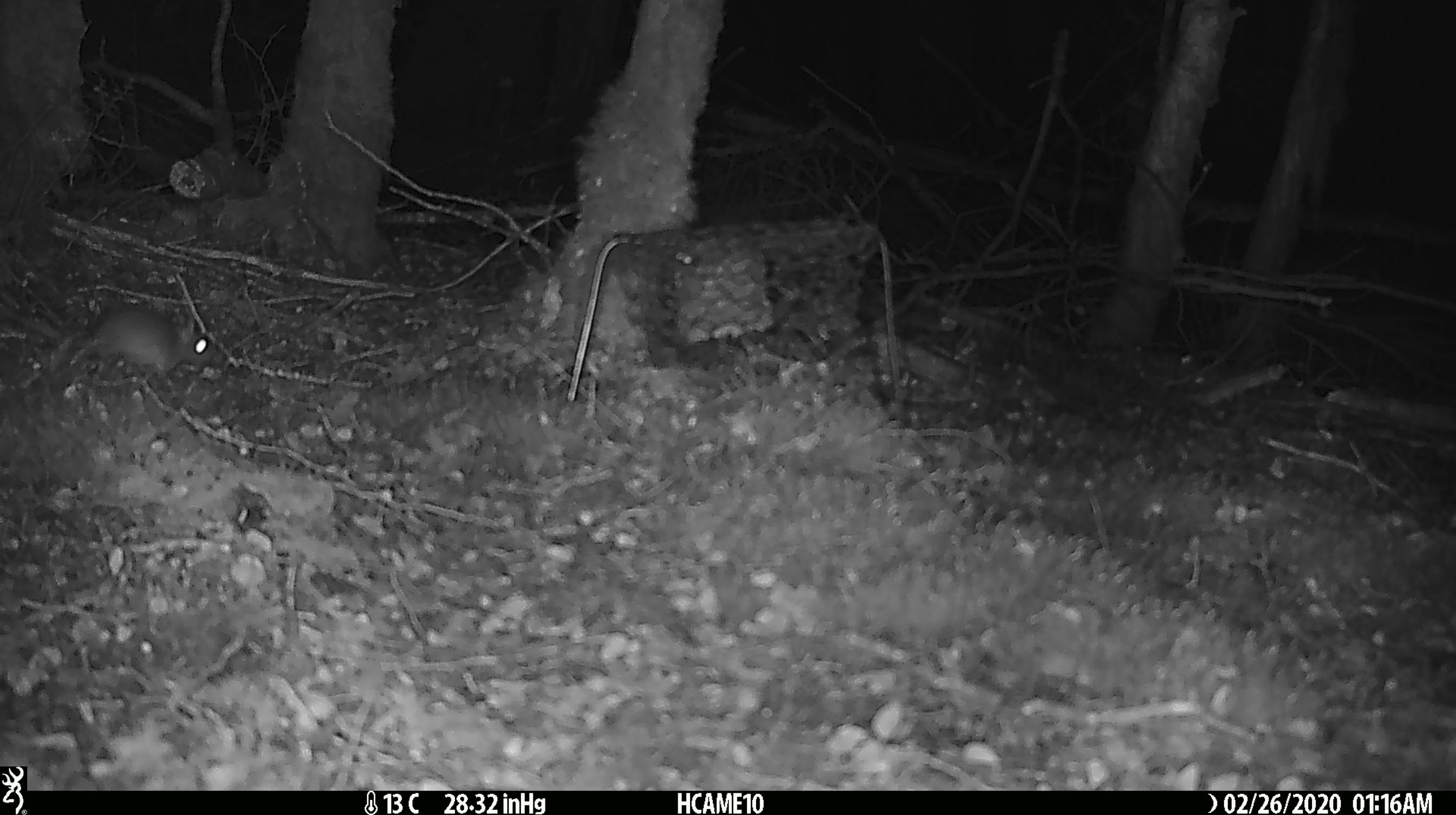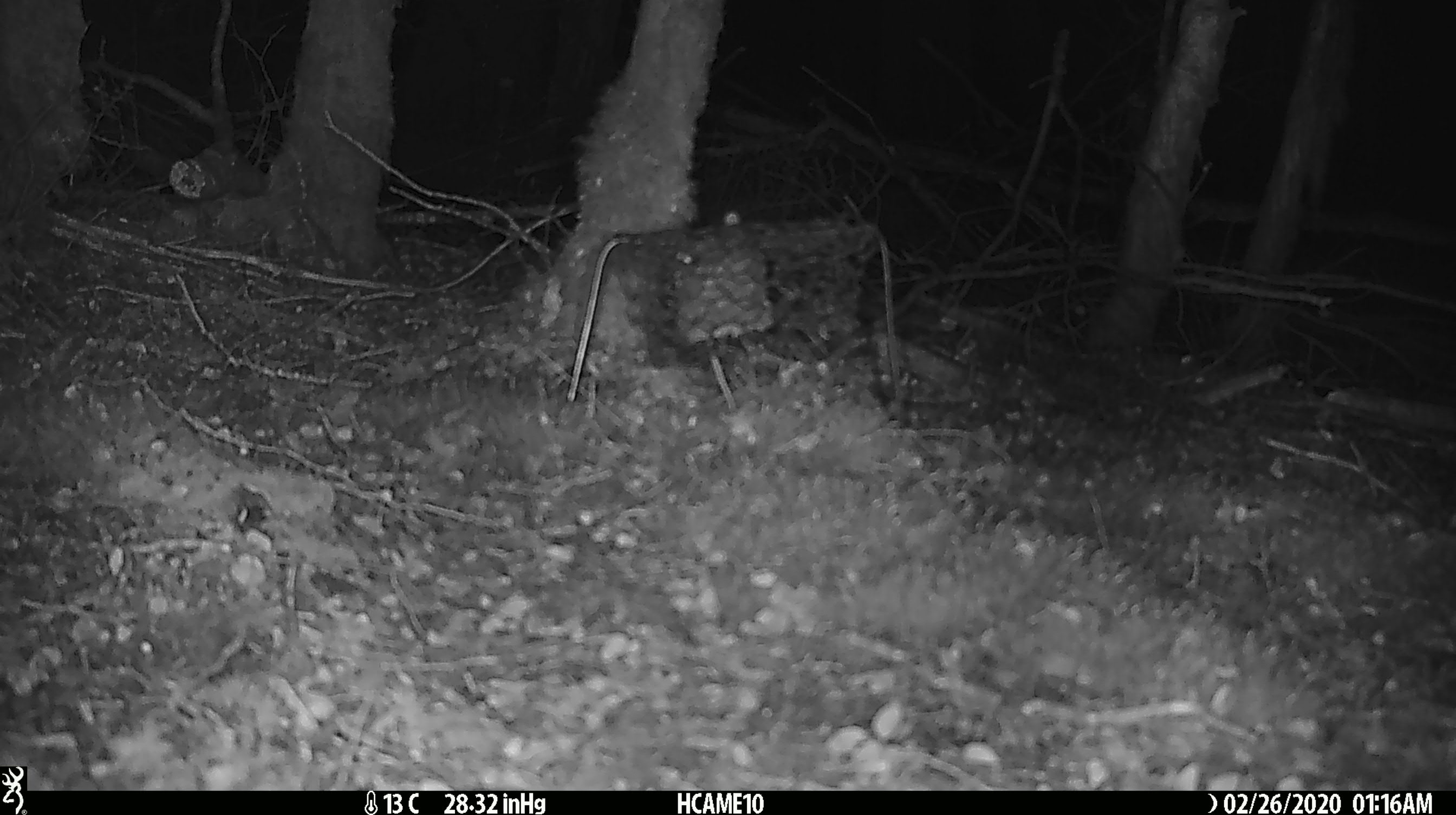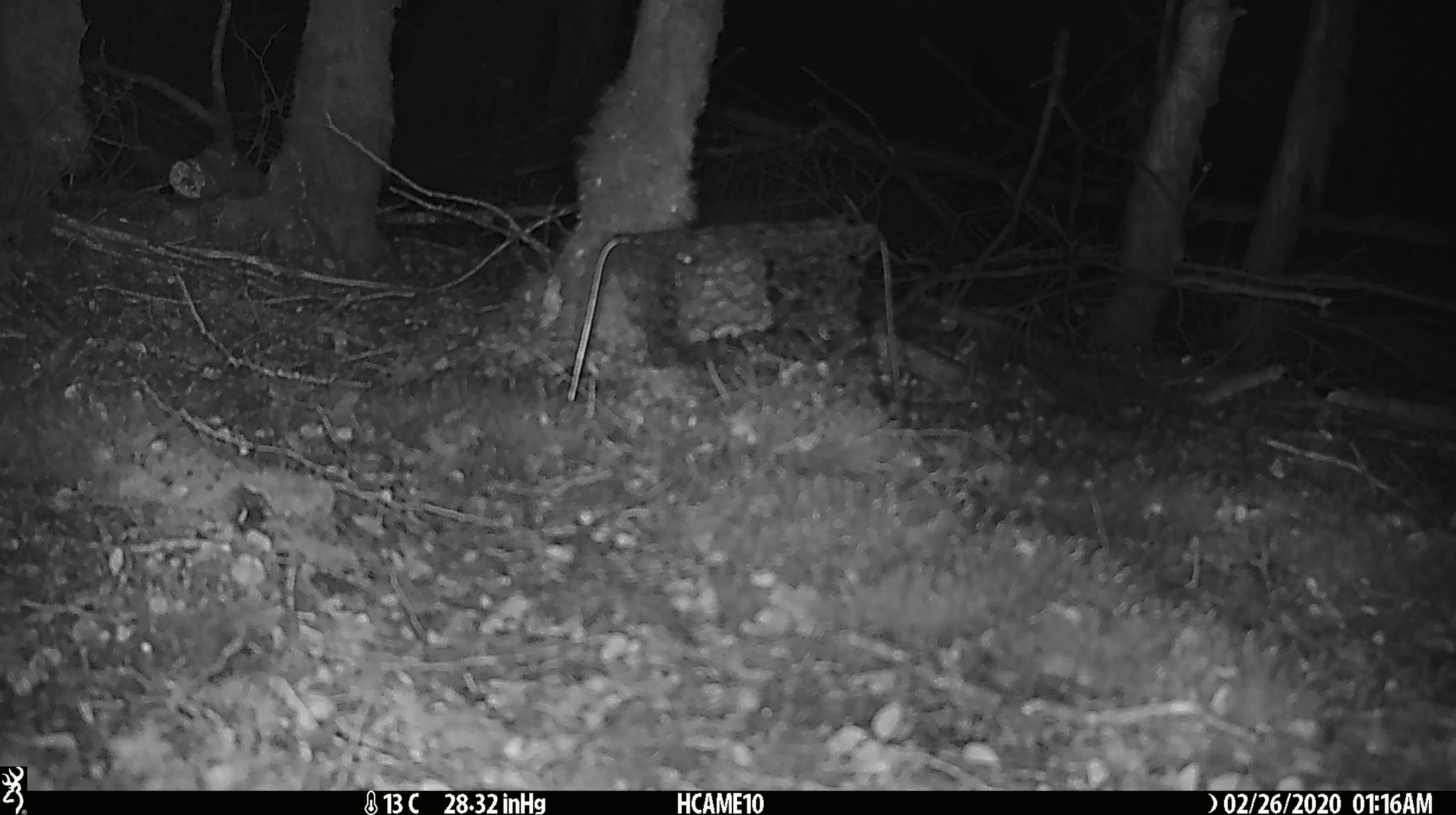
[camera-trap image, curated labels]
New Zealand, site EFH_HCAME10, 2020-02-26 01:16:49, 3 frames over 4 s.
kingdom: Animalia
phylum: Chordata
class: Mammalia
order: Rodentia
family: Muridae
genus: Mus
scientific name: Mus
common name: mouse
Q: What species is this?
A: Mouse (Mus).